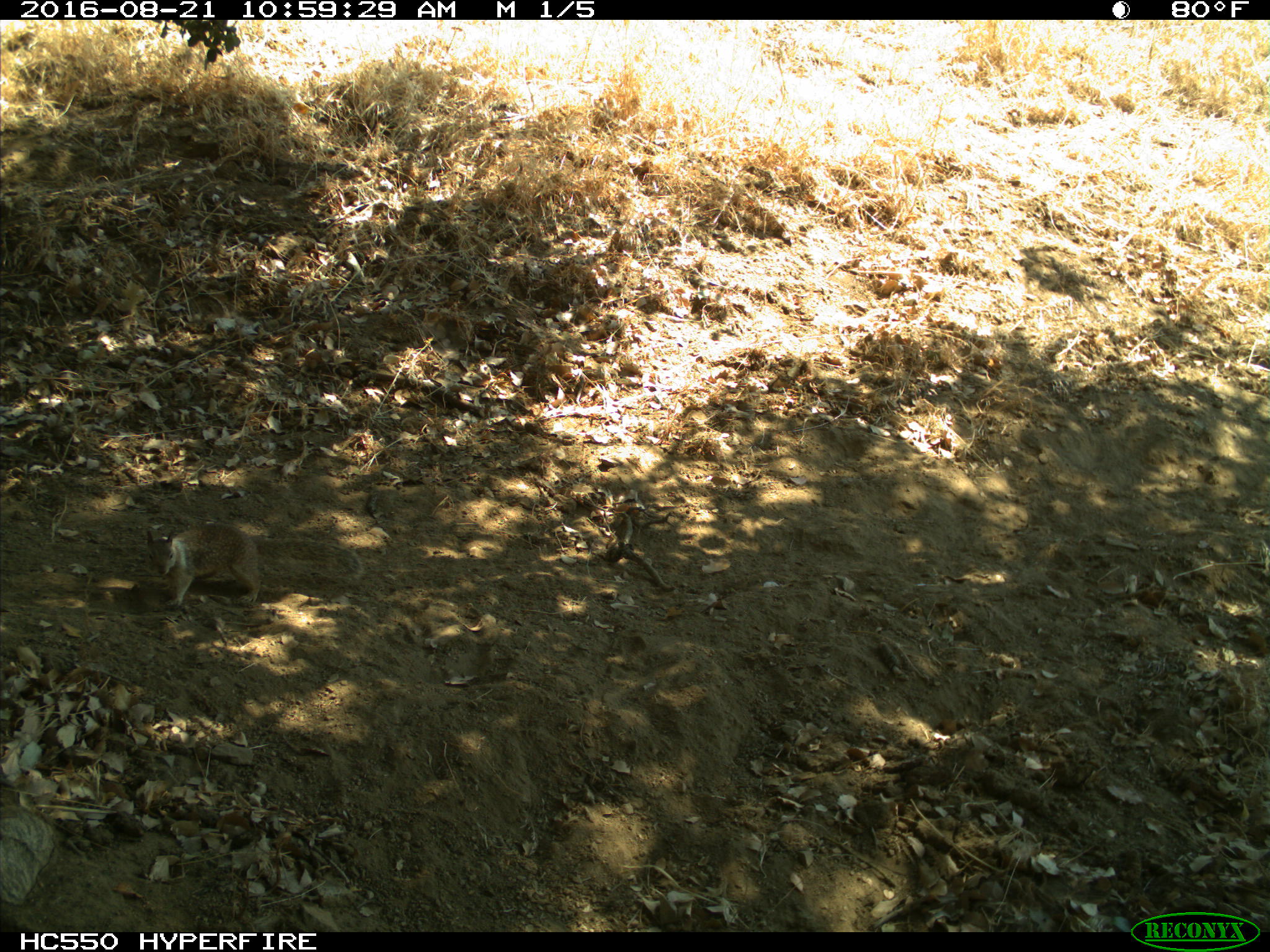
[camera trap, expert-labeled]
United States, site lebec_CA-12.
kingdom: Animalia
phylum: Chordata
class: Mammalia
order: Rodentia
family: Sciuridae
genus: Otospermophilus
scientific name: Otospermophilus beecheyi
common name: california ground squirrel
Otospermophilus beecheyi (california ground squirrel).